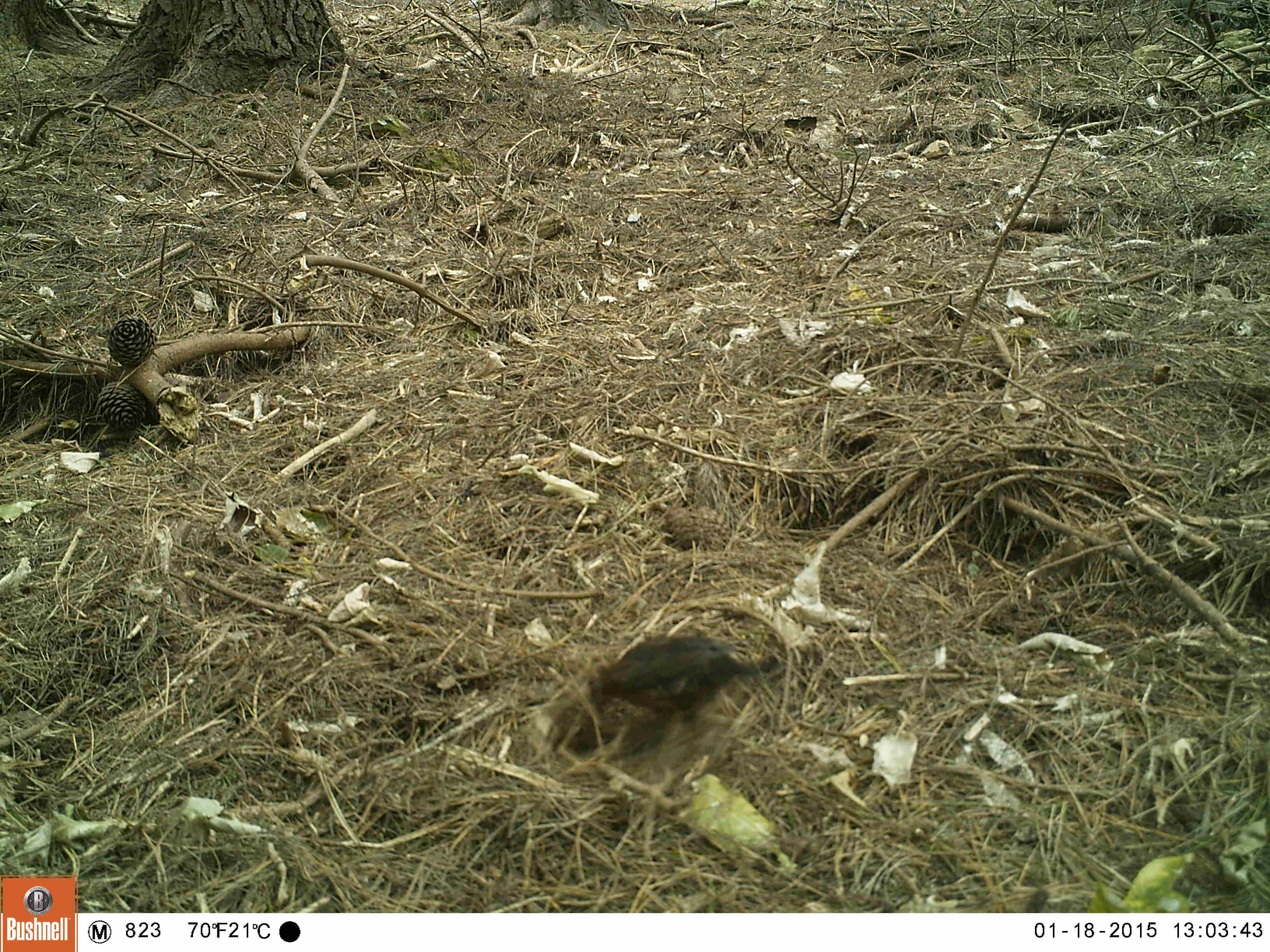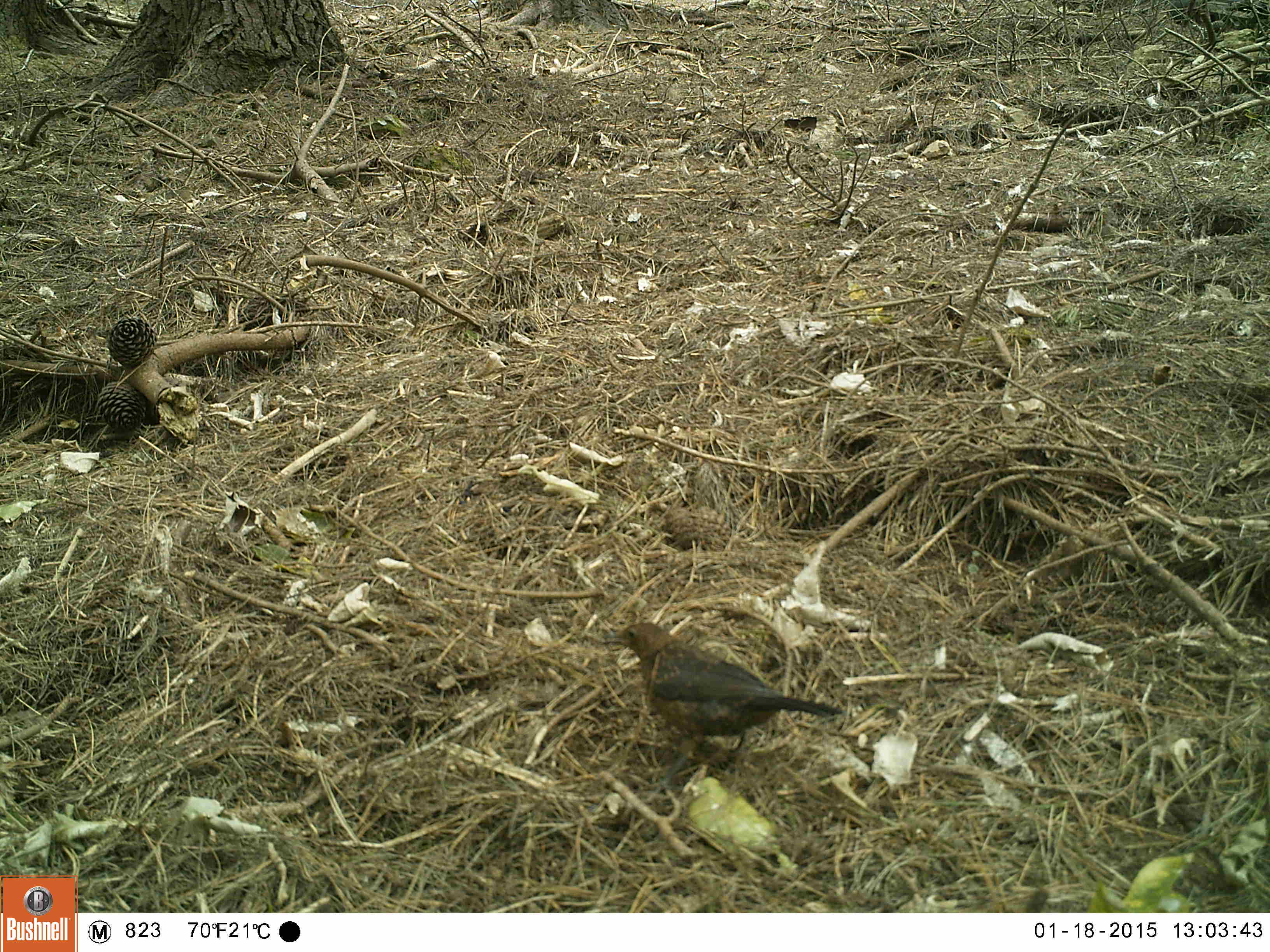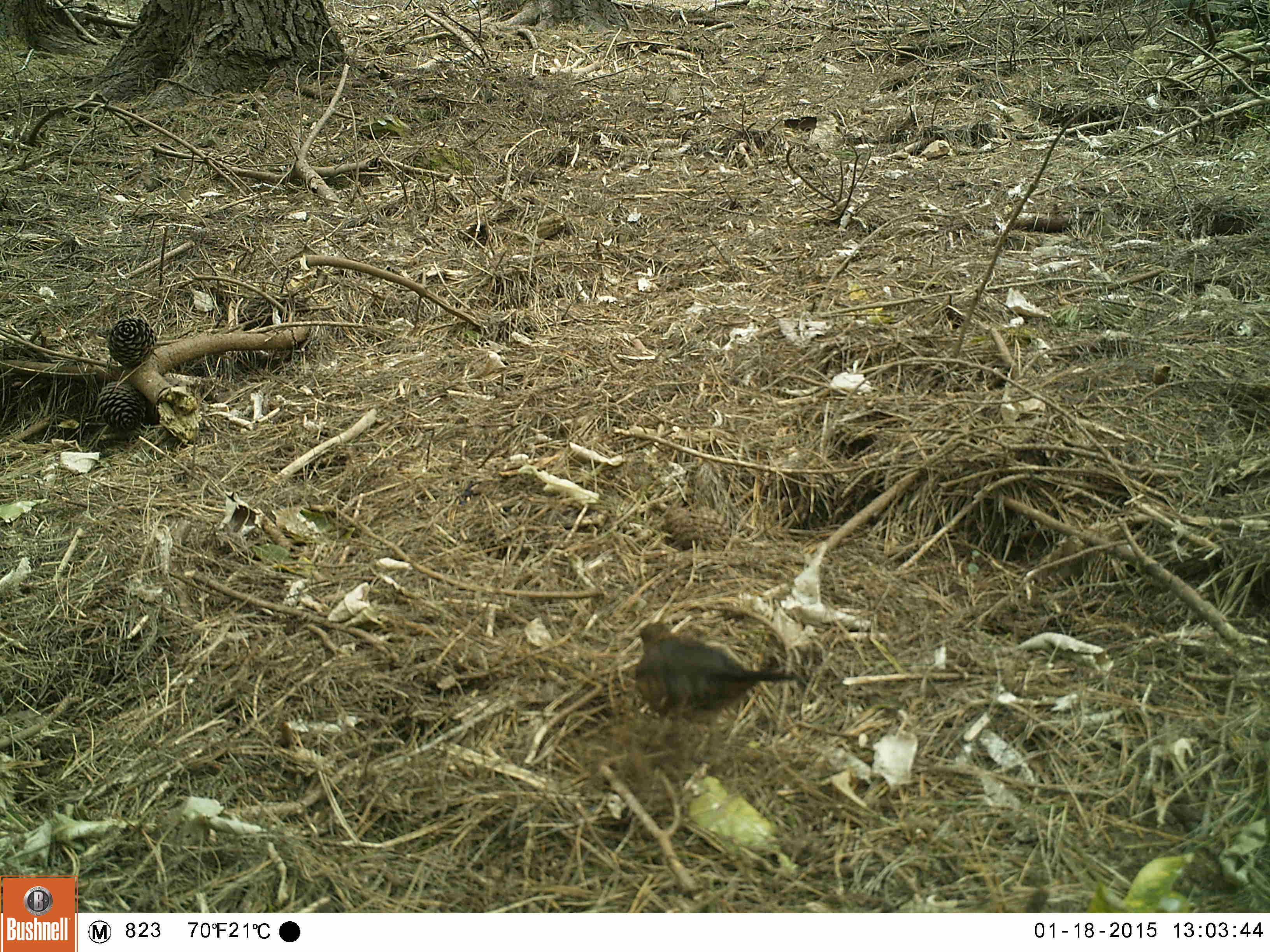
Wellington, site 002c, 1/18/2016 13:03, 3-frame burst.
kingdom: Animalia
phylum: Chordata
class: Aves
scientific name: Aves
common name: bird